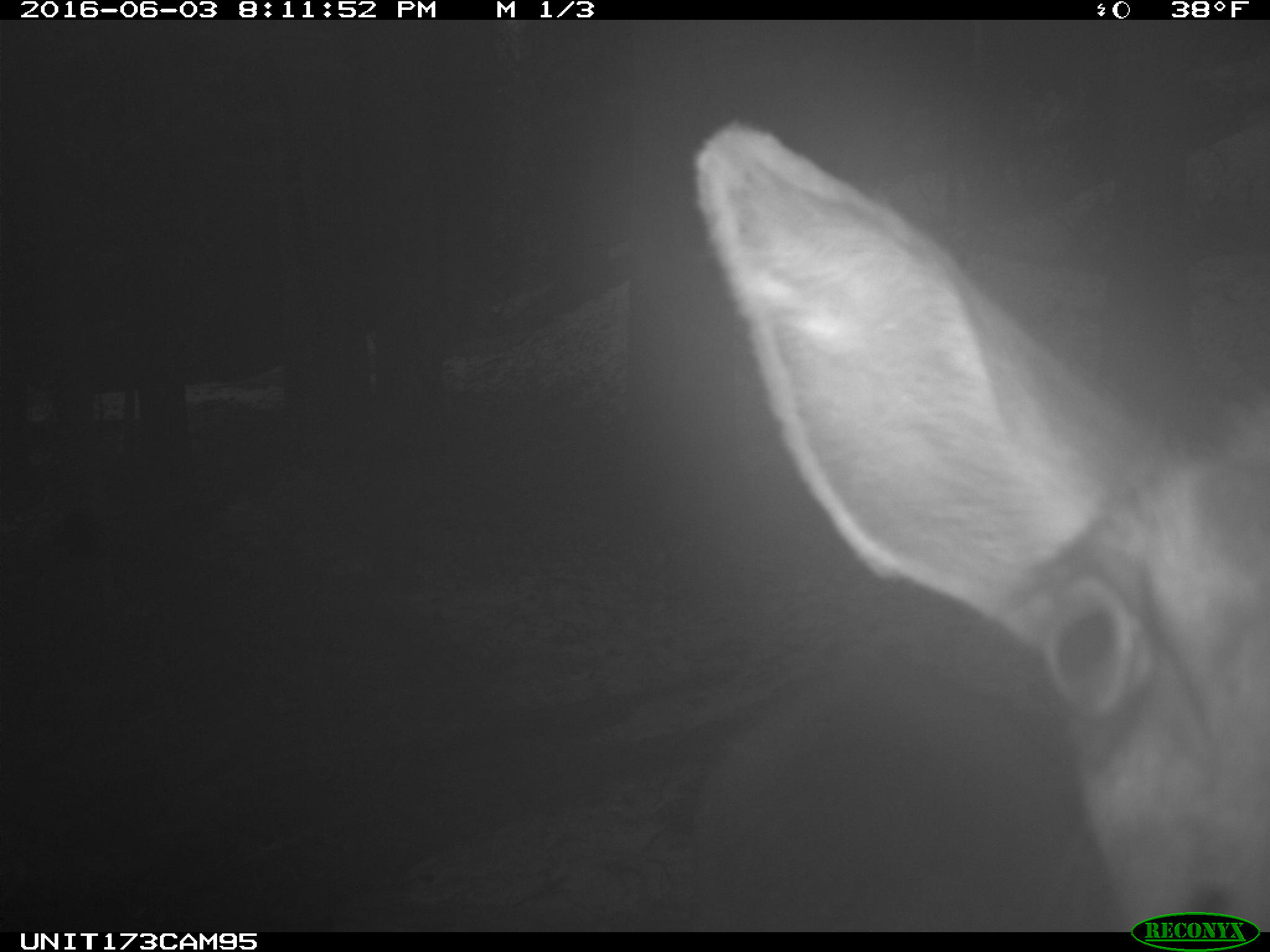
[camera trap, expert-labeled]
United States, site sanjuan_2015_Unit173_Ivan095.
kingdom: Animalia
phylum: Chordata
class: Mammalia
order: Artiodactyla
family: Cervidae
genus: Cervus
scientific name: Cervus elaphus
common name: red deer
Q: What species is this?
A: Cervus elaphus (red deer).